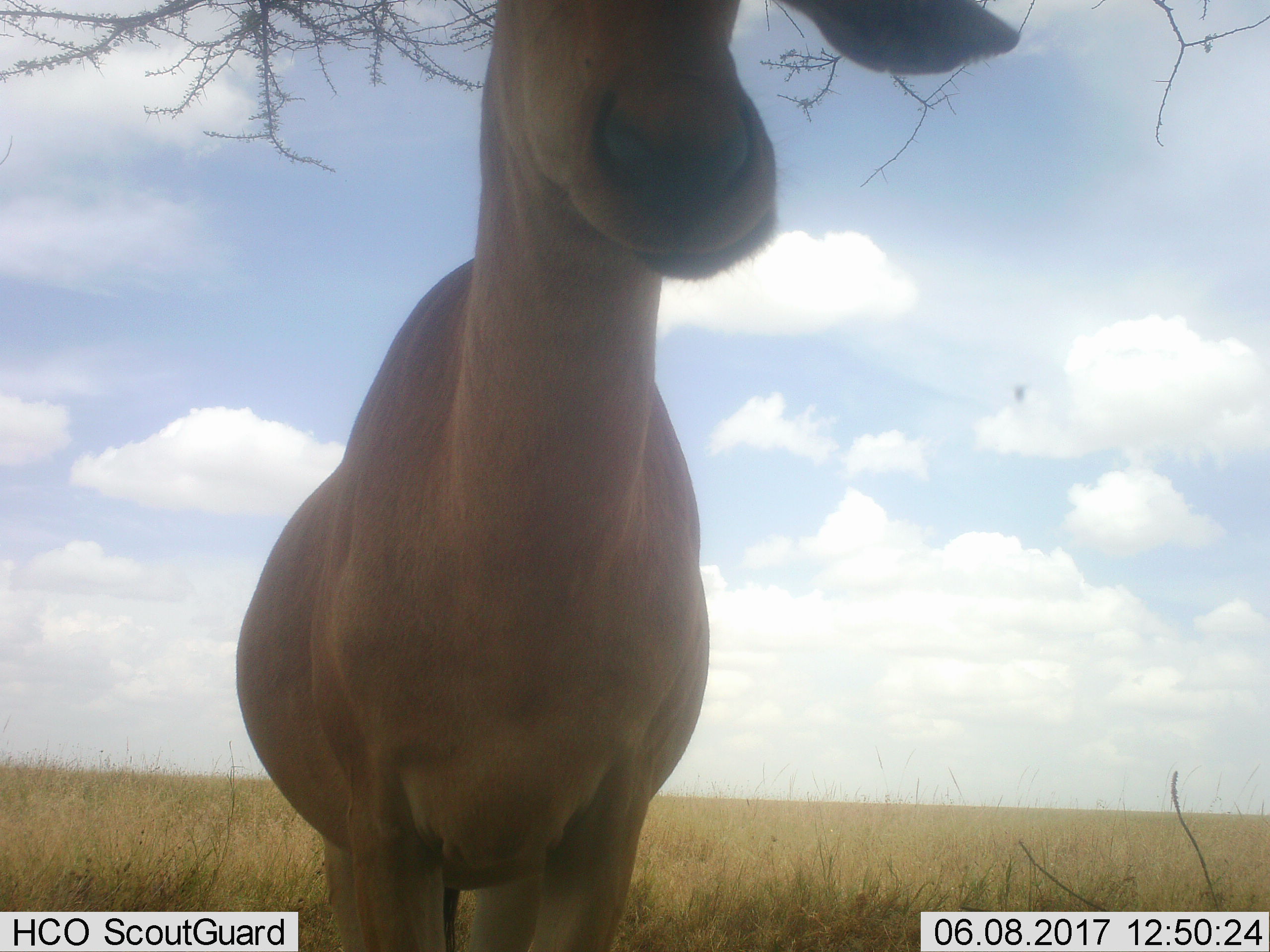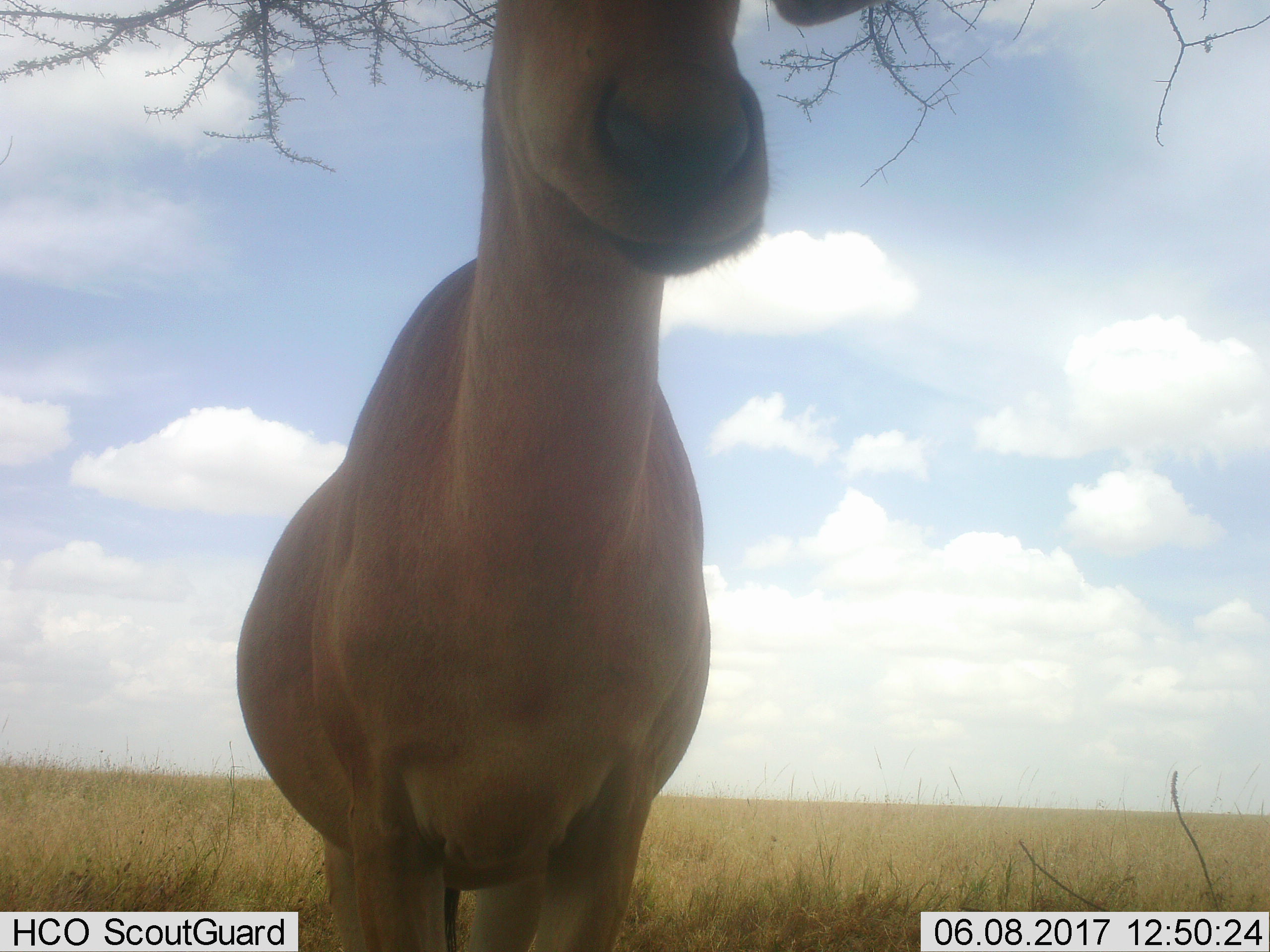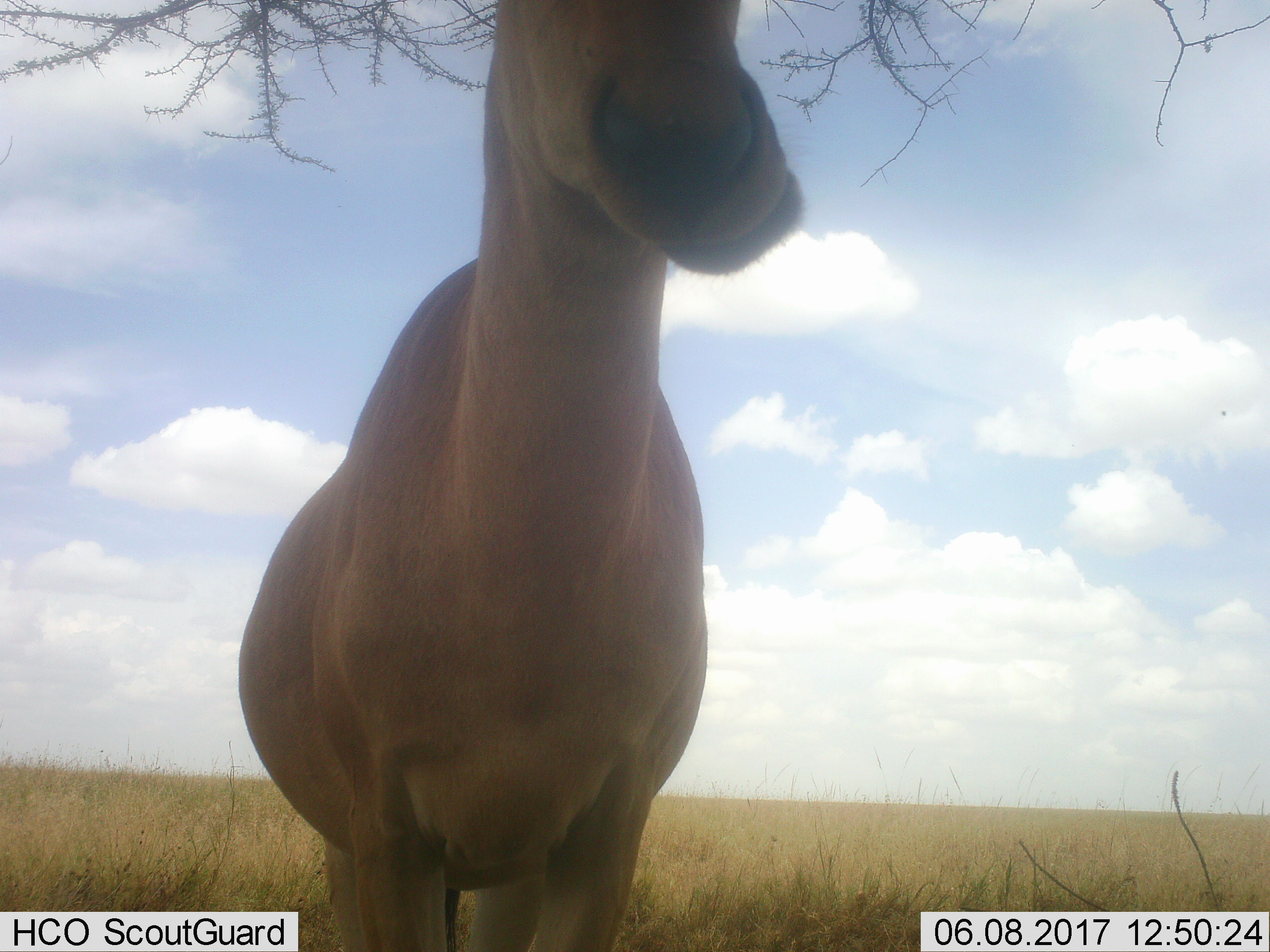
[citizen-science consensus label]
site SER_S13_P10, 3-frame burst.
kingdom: Animalia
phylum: Chordata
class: Mammalia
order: Artiodactyla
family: Bovidae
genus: Alcelaphus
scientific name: Alcelaphus buselaphus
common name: hartebeest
Hartebeest (Alcelaphus buselaphus), count 1. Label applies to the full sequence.